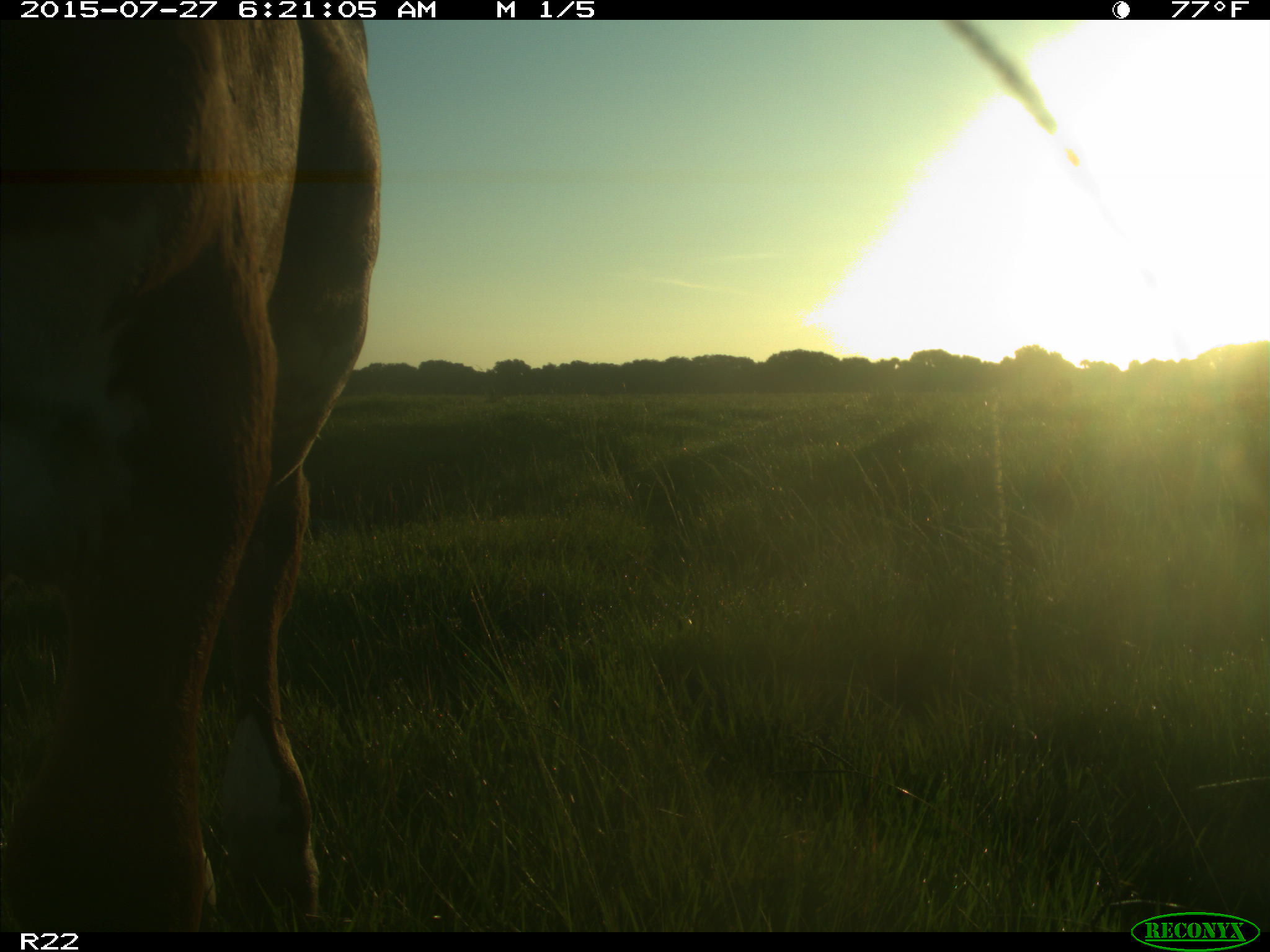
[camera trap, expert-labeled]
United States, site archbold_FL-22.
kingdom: Animalia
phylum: Chordata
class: Mammalia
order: Artiodactyla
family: Bovidae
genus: Bos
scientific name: Bos taurus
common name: domestic cow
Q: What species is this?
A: Bos taurus (domestic cow).